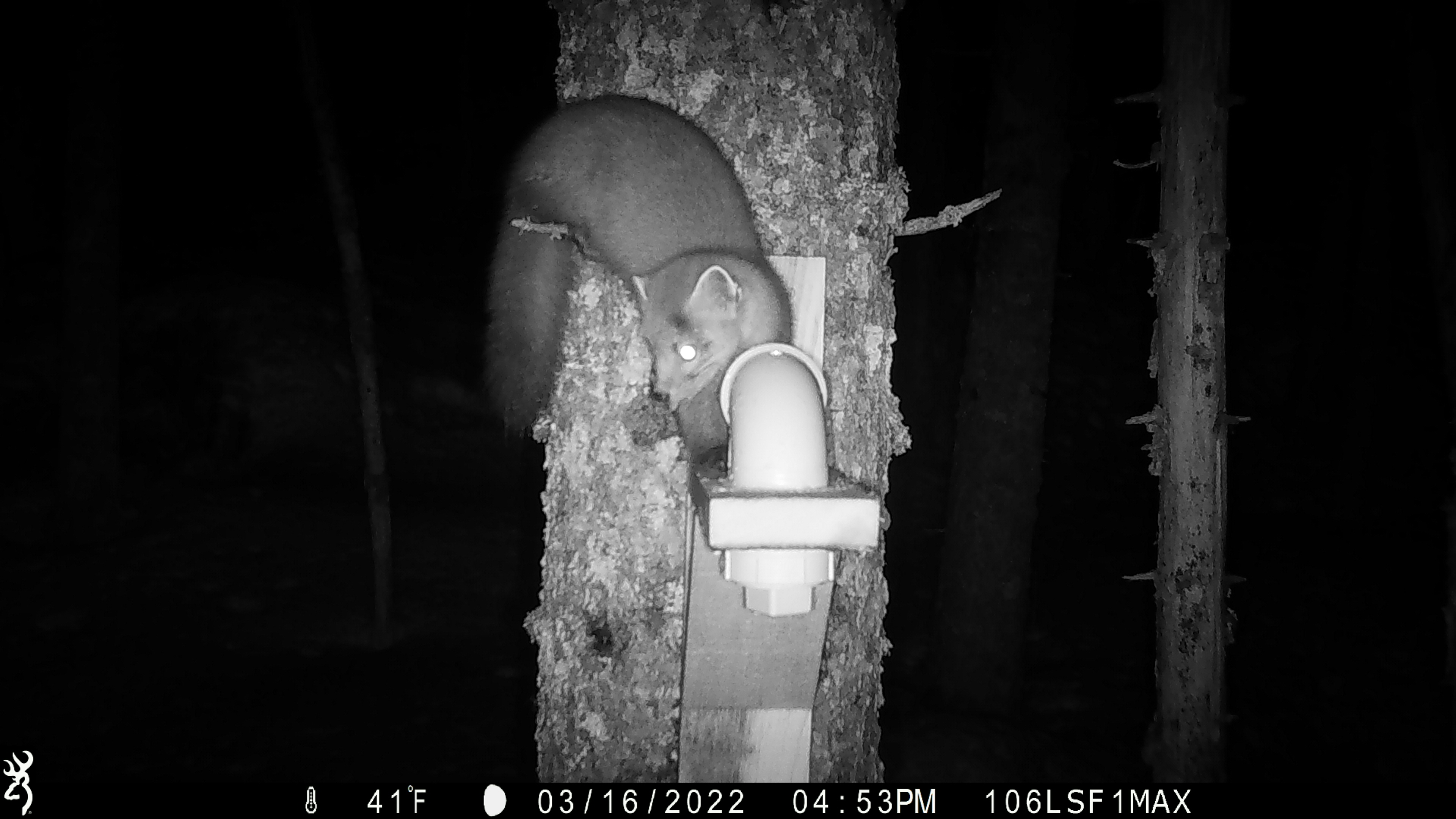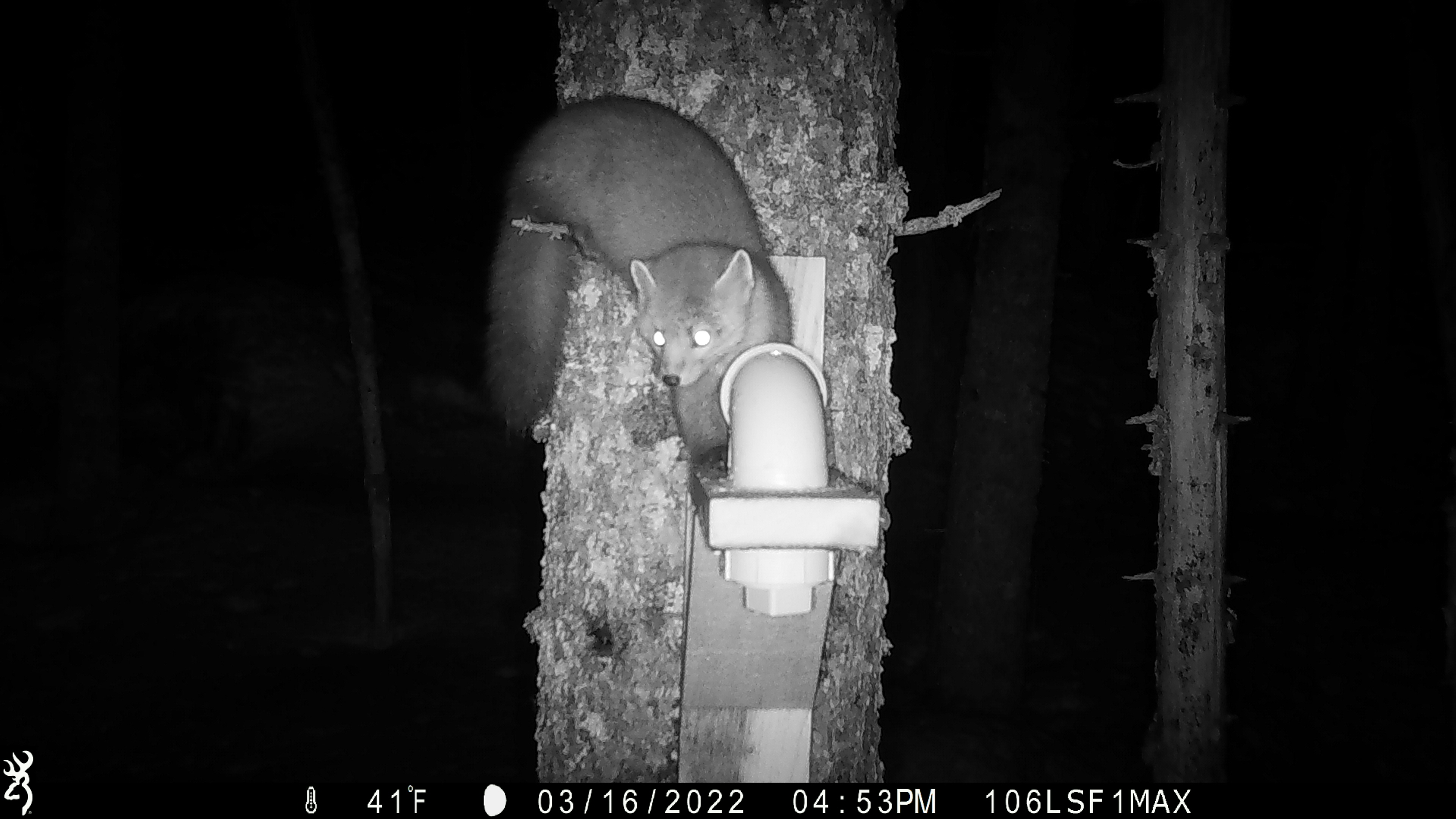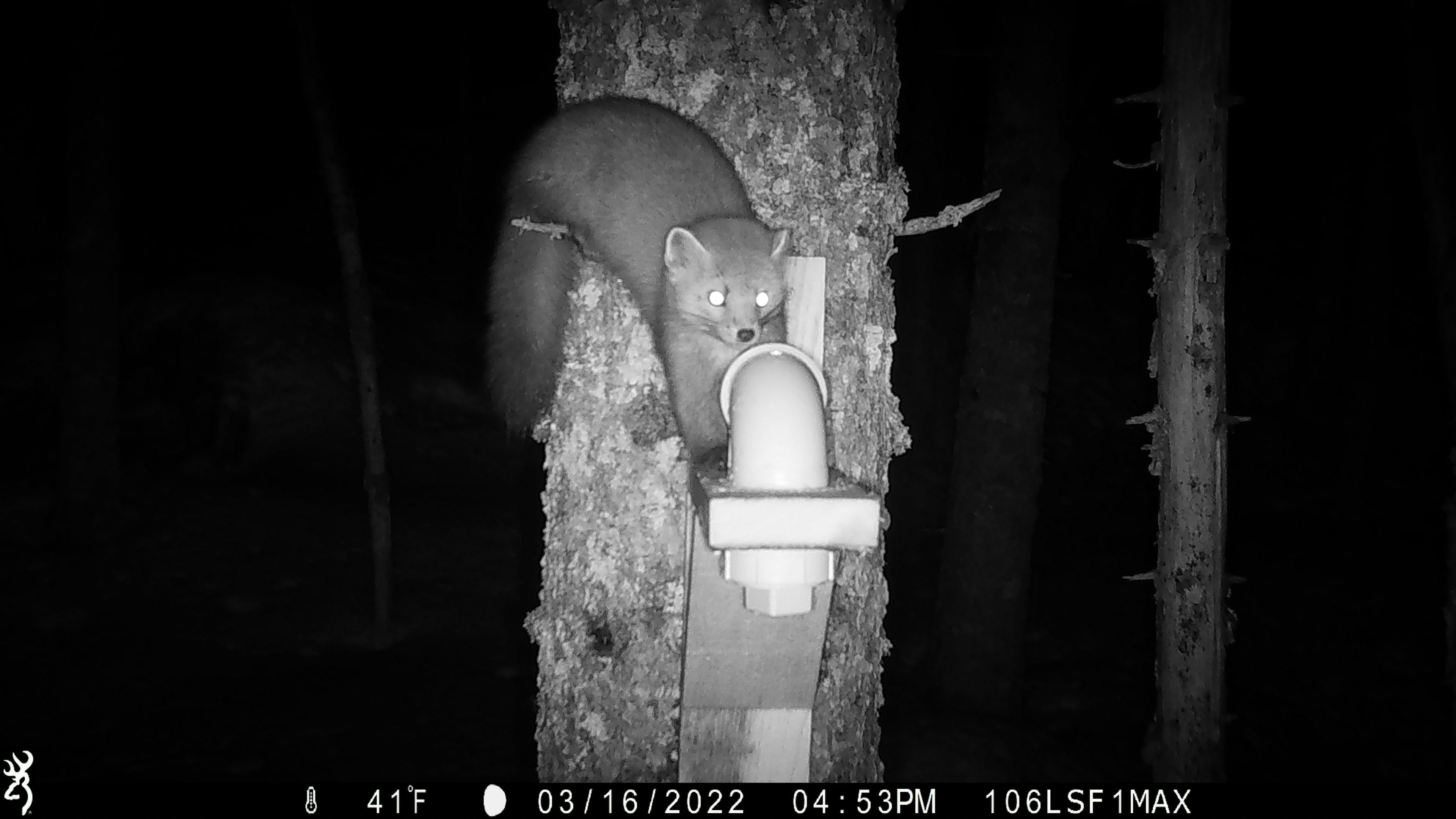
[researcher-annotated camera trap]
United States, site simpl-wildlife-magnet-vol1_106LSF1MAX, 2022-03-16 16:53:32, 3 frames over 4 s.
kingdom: Animalia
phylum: Chordata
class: Mammalia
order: Carnivora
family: Mustelidae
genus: Martes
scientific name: Martes americana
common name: american marten